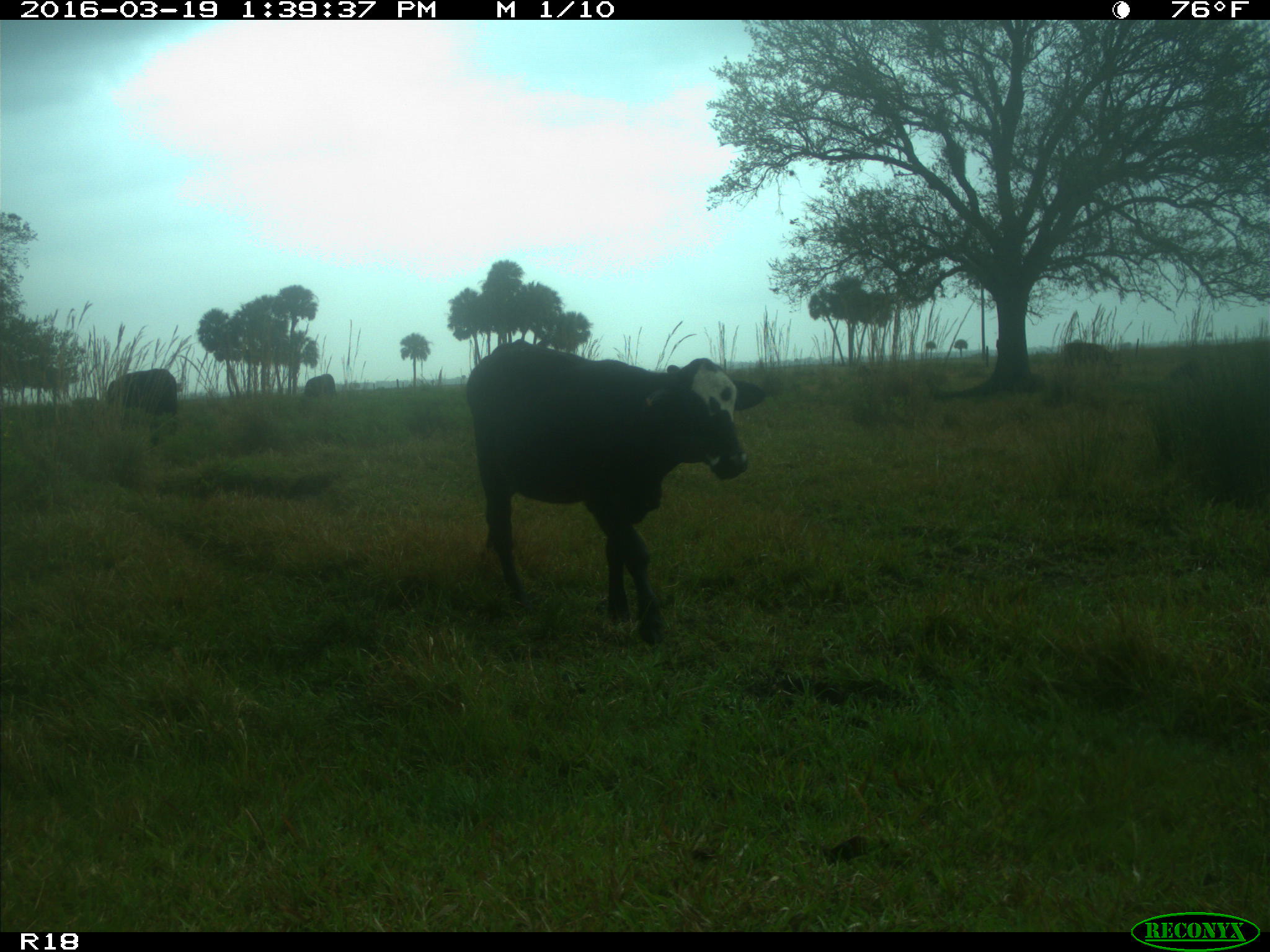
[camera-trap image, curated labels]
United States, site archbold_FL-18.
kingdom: Animalia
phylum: Chordata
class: Mammalia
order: Artiodactyla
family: Bovidae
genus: Bos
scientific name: Bos taurus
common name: domestic cow